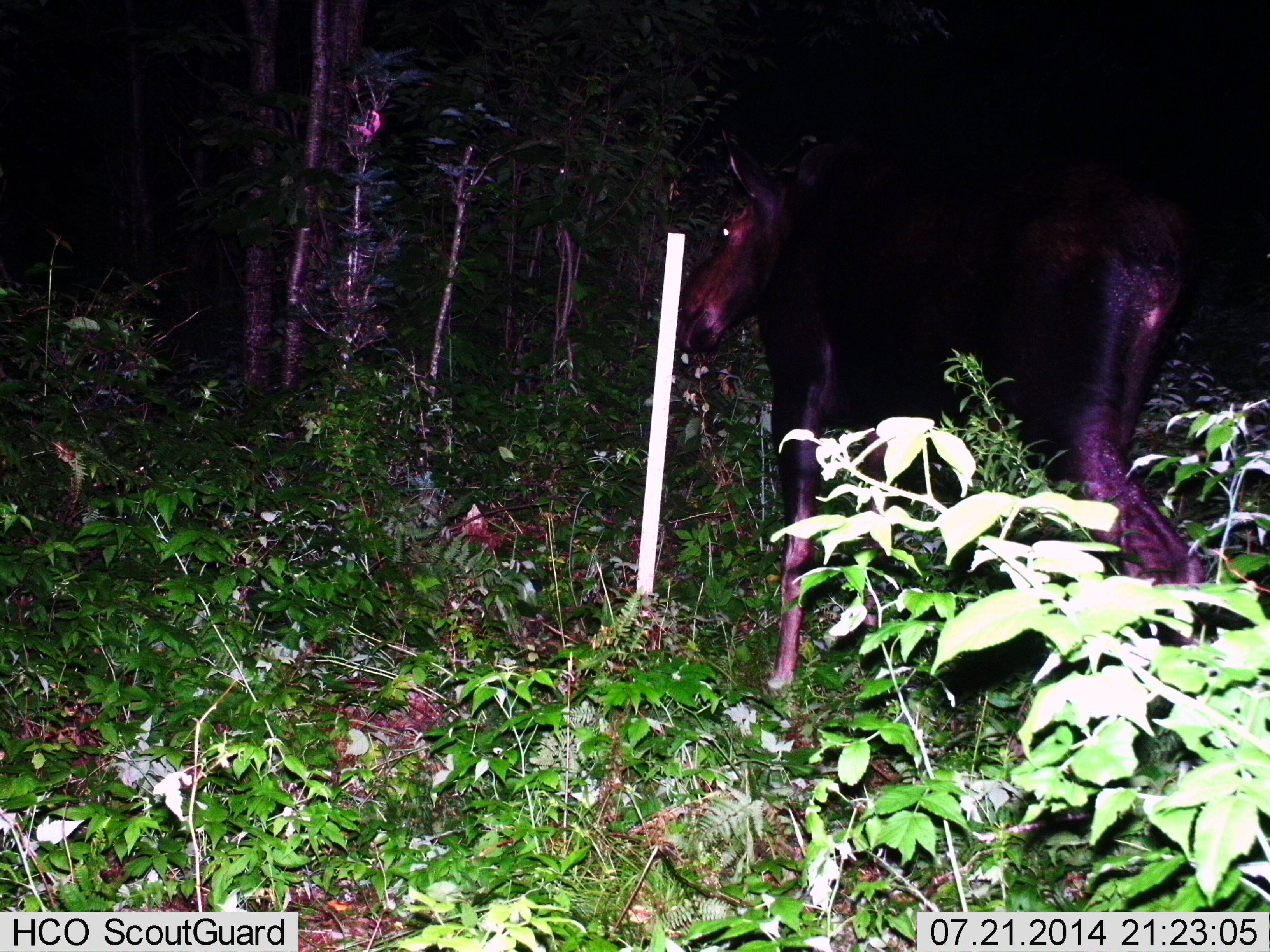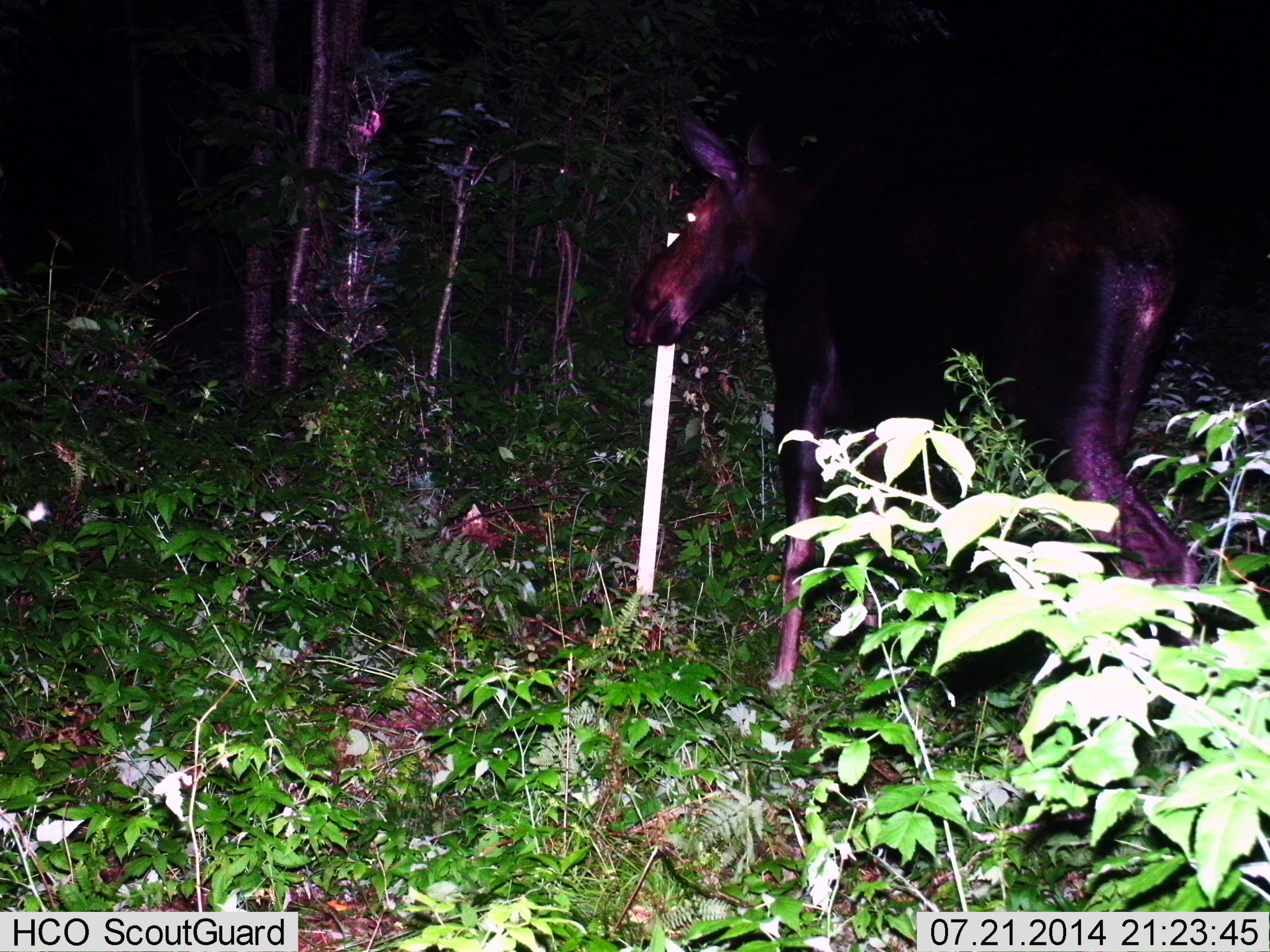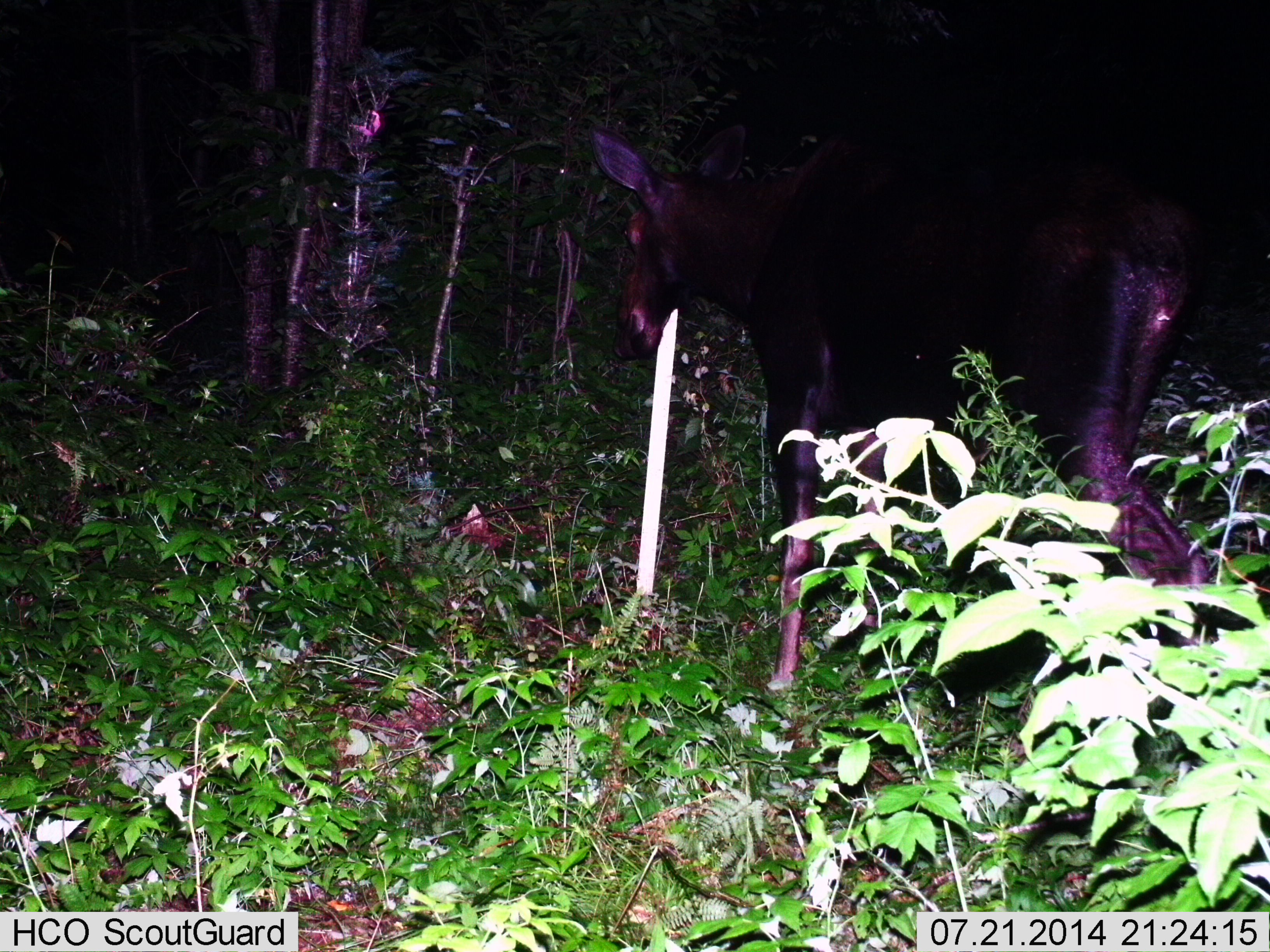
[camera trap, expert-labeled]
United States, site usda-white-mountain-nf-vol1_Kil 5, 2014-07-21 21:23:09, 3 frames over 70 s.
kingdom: Animalia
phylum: Chordata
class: Mammalia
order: Artiodactyla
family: Cervidae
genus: Alces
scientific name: Alces alces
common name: moose